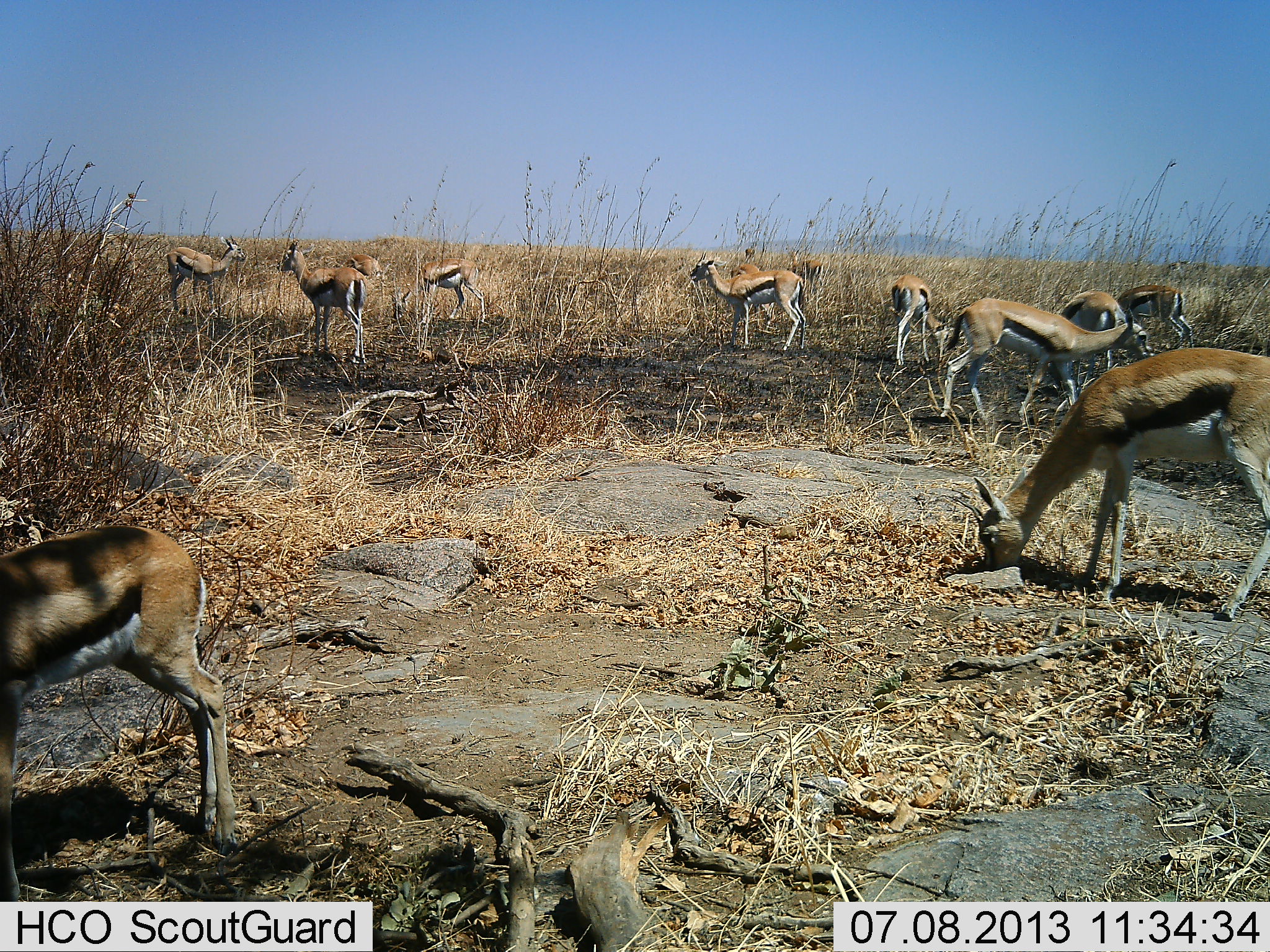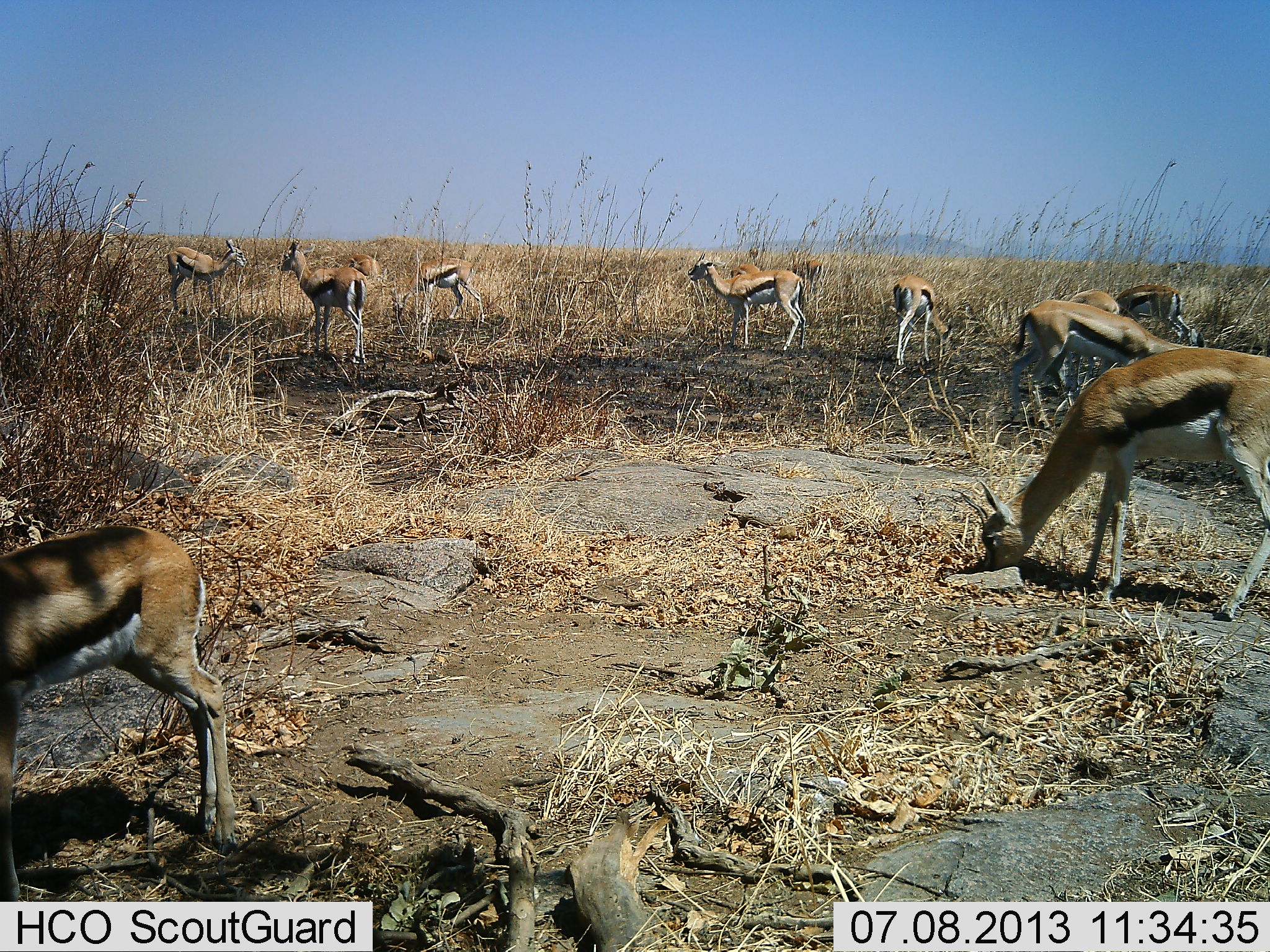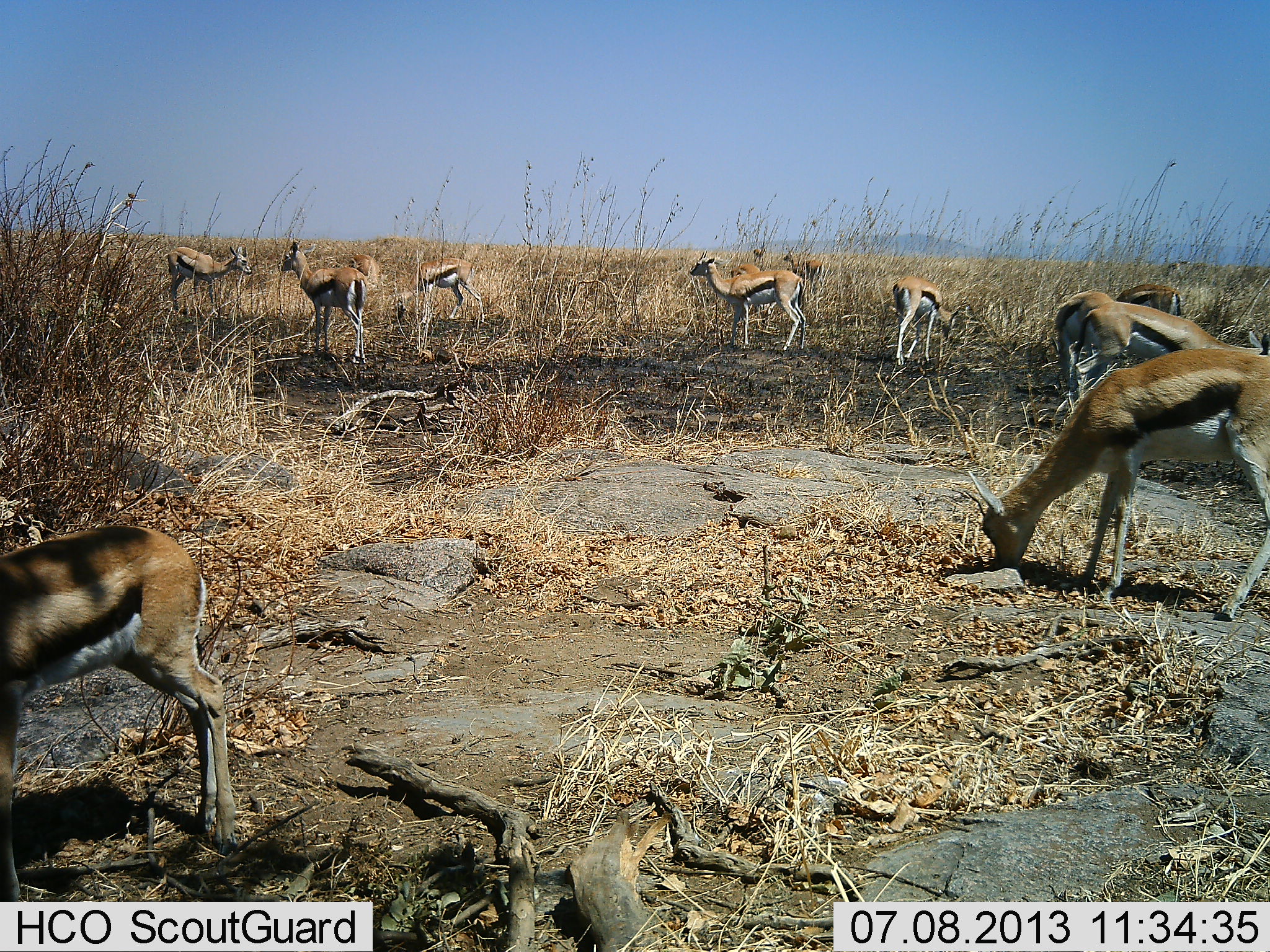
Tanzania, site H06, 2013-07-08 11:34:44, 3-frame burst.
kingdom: Animalia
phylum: Chordata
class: Mammalia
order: Artiodactyla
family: Bovidae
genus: Eudorcas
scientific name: Eudorcas thomsonii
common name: thomson's gazelle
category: gazellethomsons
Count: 11-50.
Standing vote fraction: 78%.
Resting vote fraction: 3%.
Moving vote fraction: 28%.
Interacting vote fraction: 8%.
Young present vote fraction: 6%.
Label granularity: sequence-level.